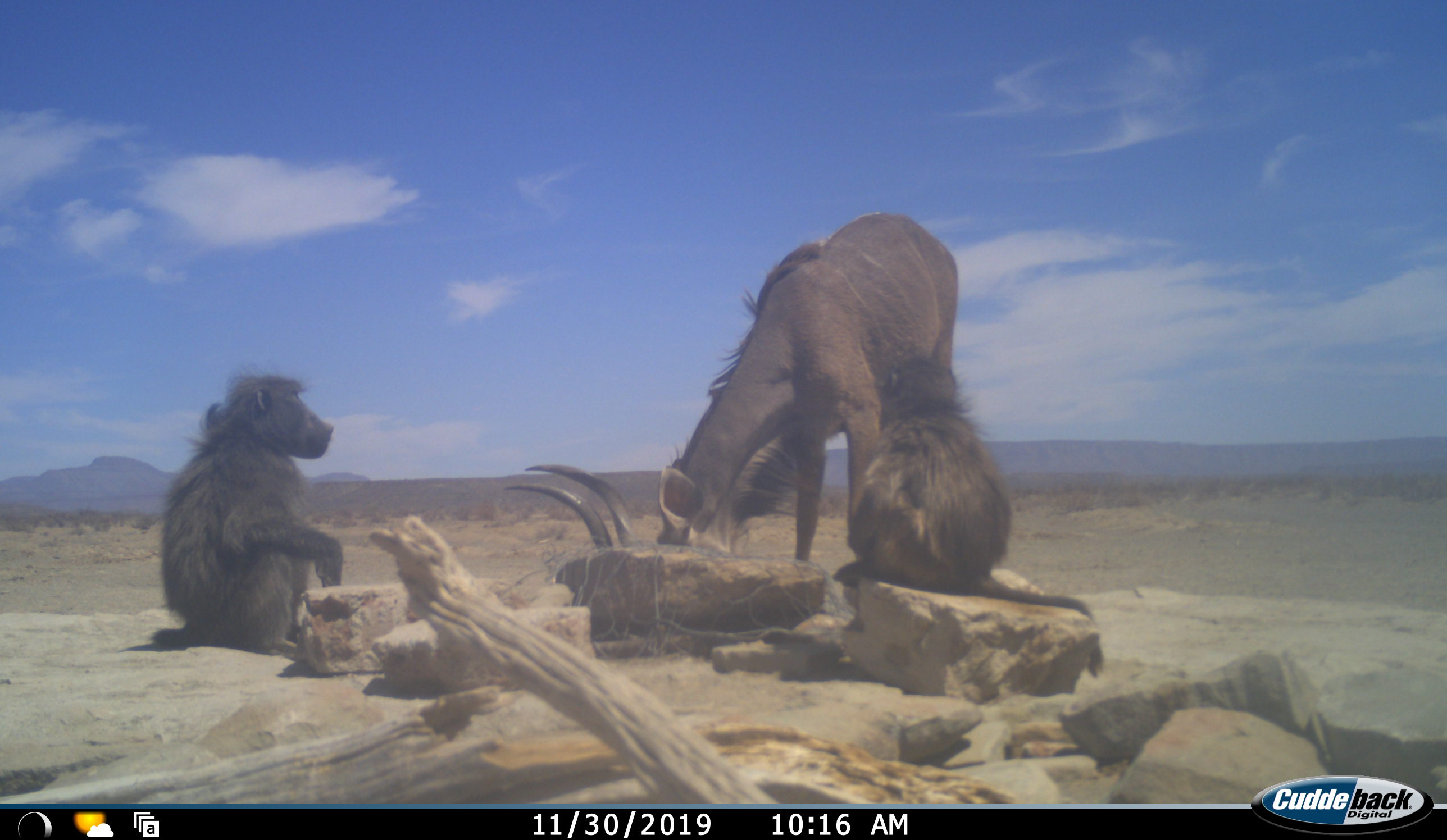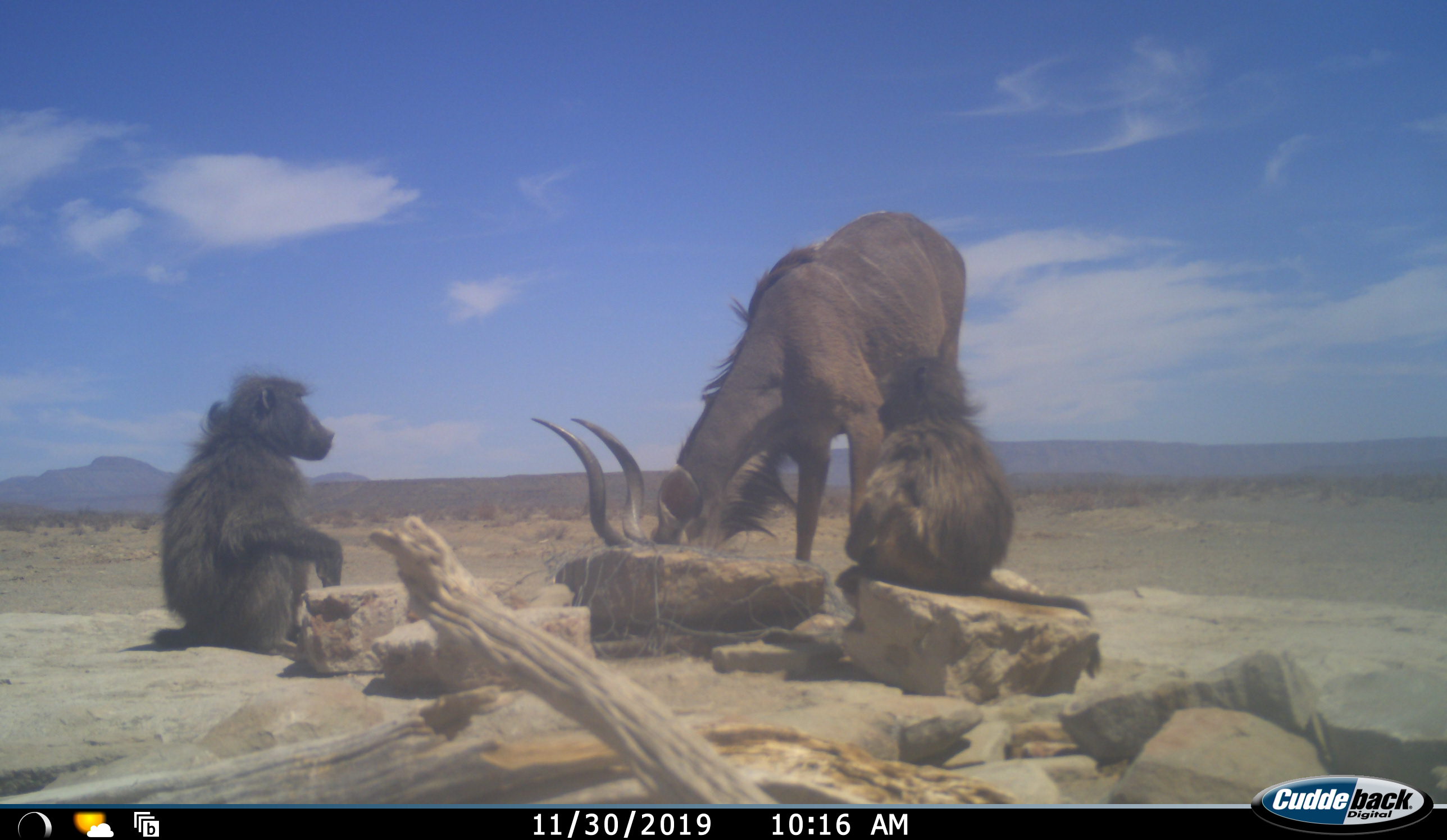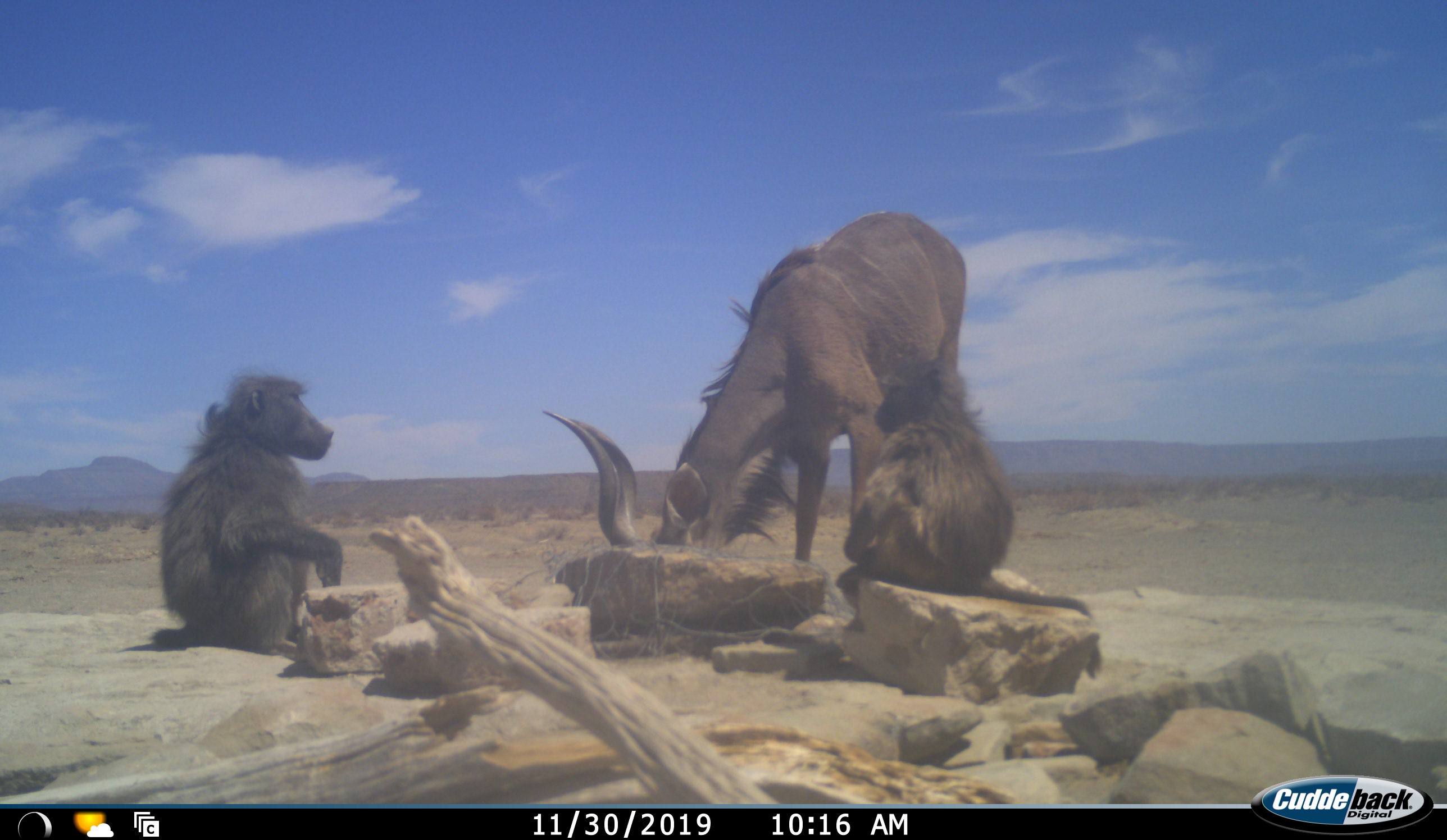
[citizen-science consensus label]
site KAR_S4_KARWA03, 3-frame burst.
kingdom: Animalia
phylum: Chordata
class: Mammalia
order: Primates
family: Cercopithecidae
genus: Papio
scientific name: Papio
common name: baboon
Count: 2.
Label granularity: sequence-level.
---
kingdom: Animalia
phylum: Chordata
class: Mammalia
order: Artiodactyla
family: Bovidae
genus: Tragelaphus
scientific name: Tragelaphus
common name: kudu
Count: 1.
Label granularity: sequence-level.